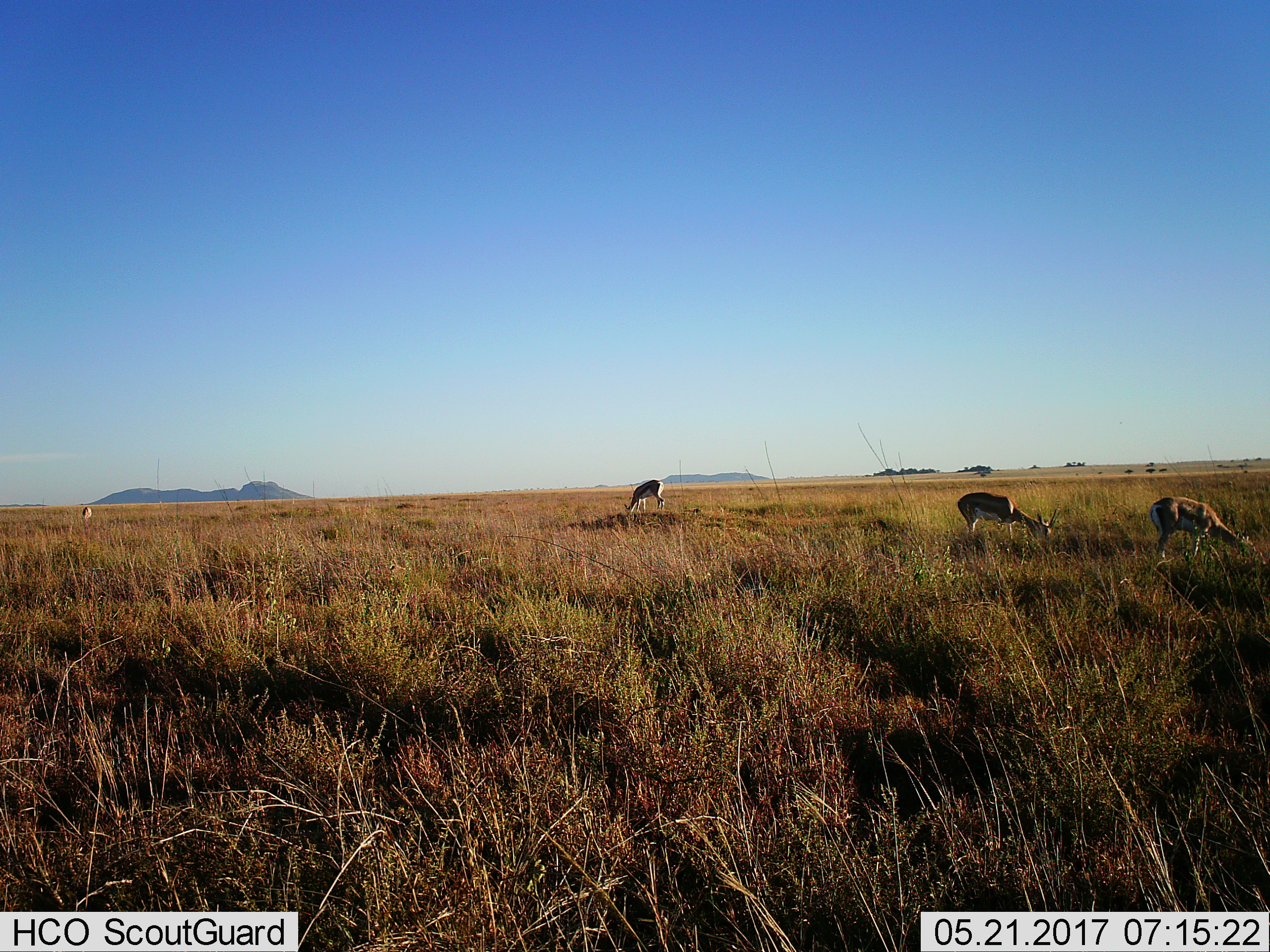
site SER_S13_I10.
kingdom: Animalia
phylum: Chordata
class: Mammalia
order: Artiodactyla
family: Bovidae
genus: Eudorcas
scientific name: Eudorcas thomsonii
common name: thomson's gazelle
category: gazellethomsons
Gazellethomsons (thomson's gazelle) (Eudorcas thomsonii), count 4. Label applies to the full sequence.